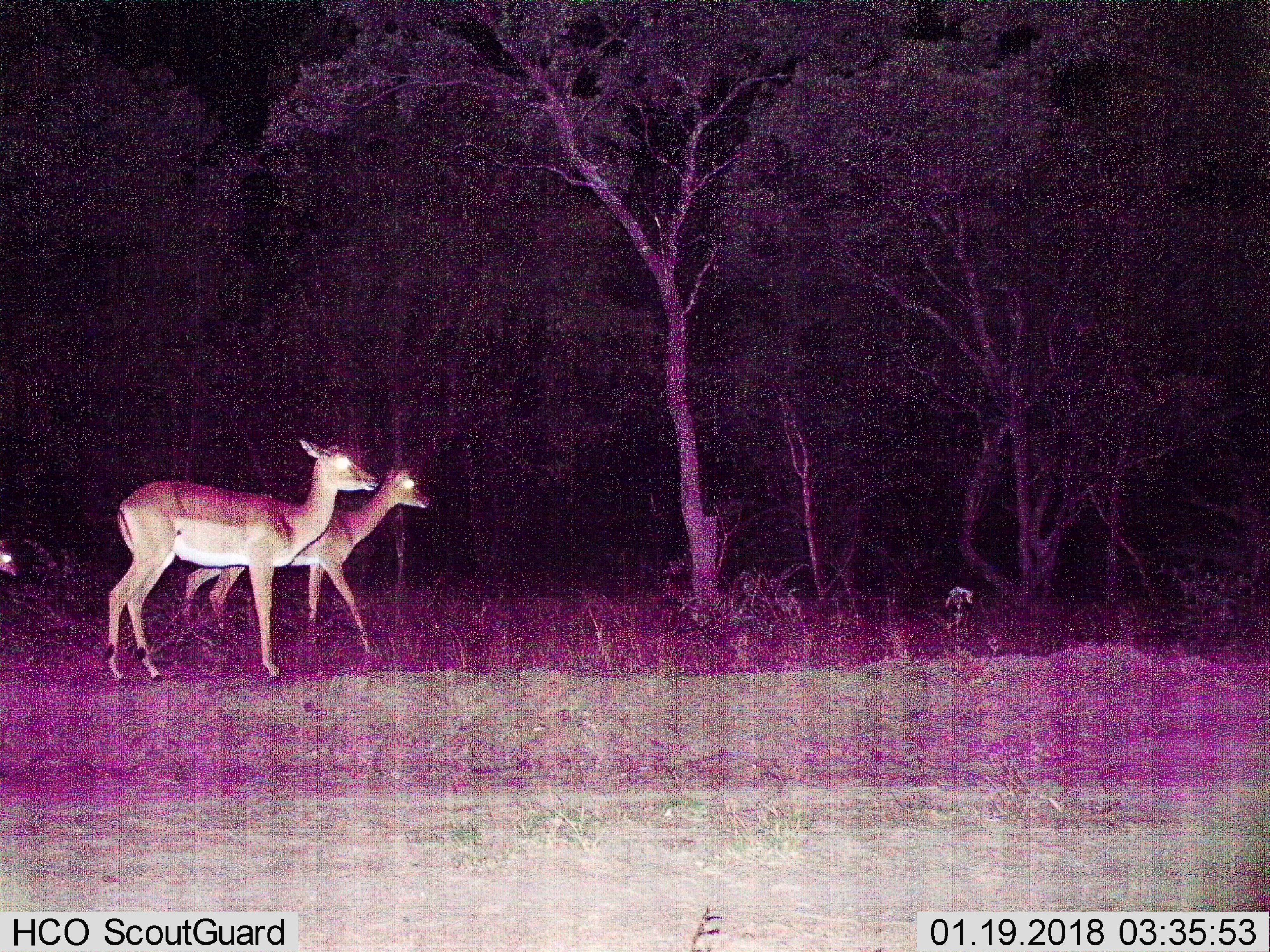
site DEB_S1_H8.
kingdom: Animalia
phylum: Chordata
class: Mammalia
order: Artiodactyla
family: Bovidae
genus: Aepyceros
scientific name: Aepyceros melampus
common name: impala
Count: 3.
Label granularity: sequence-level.